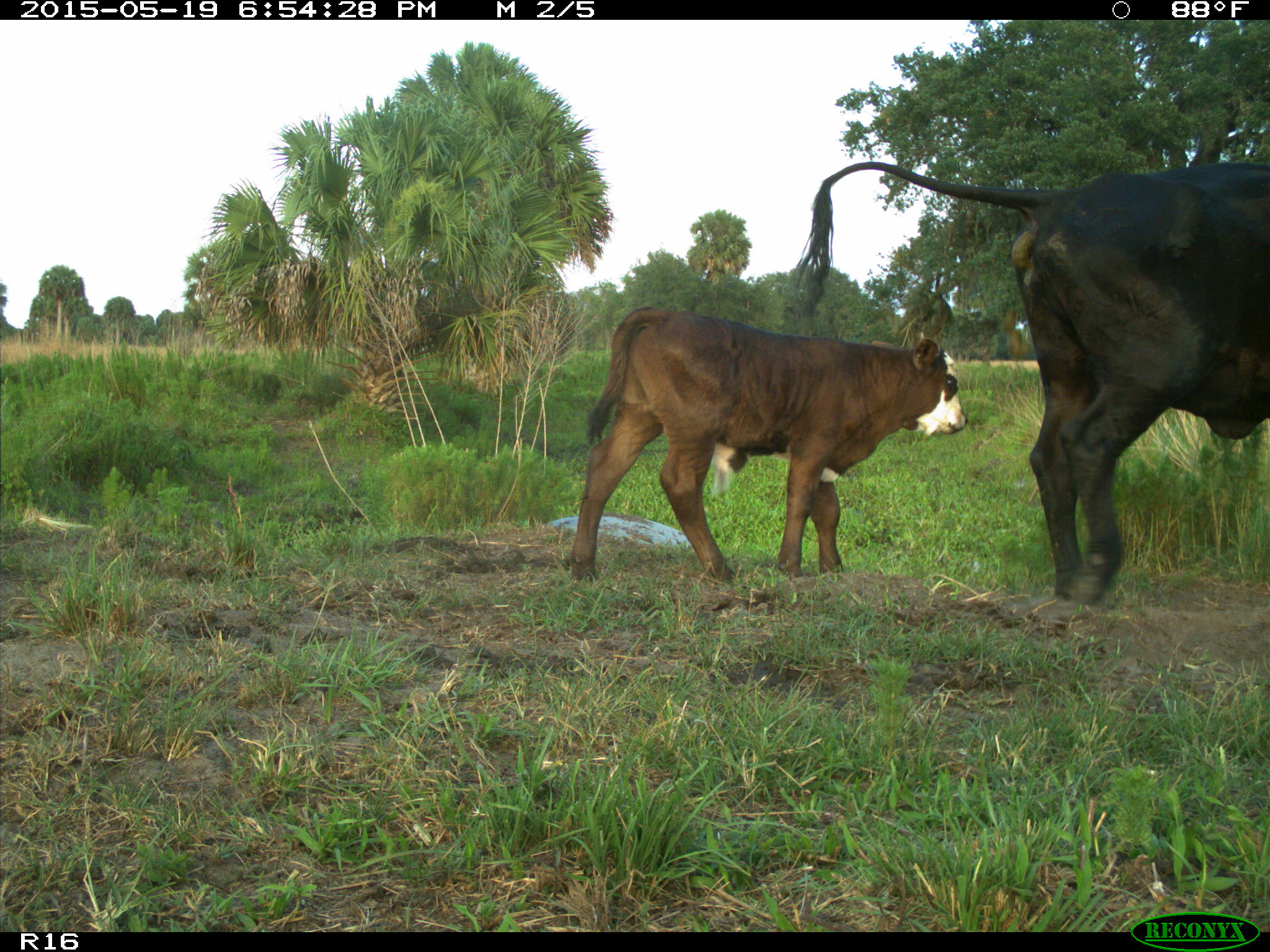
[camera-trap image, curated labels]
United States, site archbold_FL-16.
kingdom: Animalia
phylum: Chordata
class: Mammalia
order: Artiodactyla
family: Bovidae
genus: Bos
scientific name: Bos taurus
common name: domestic cow